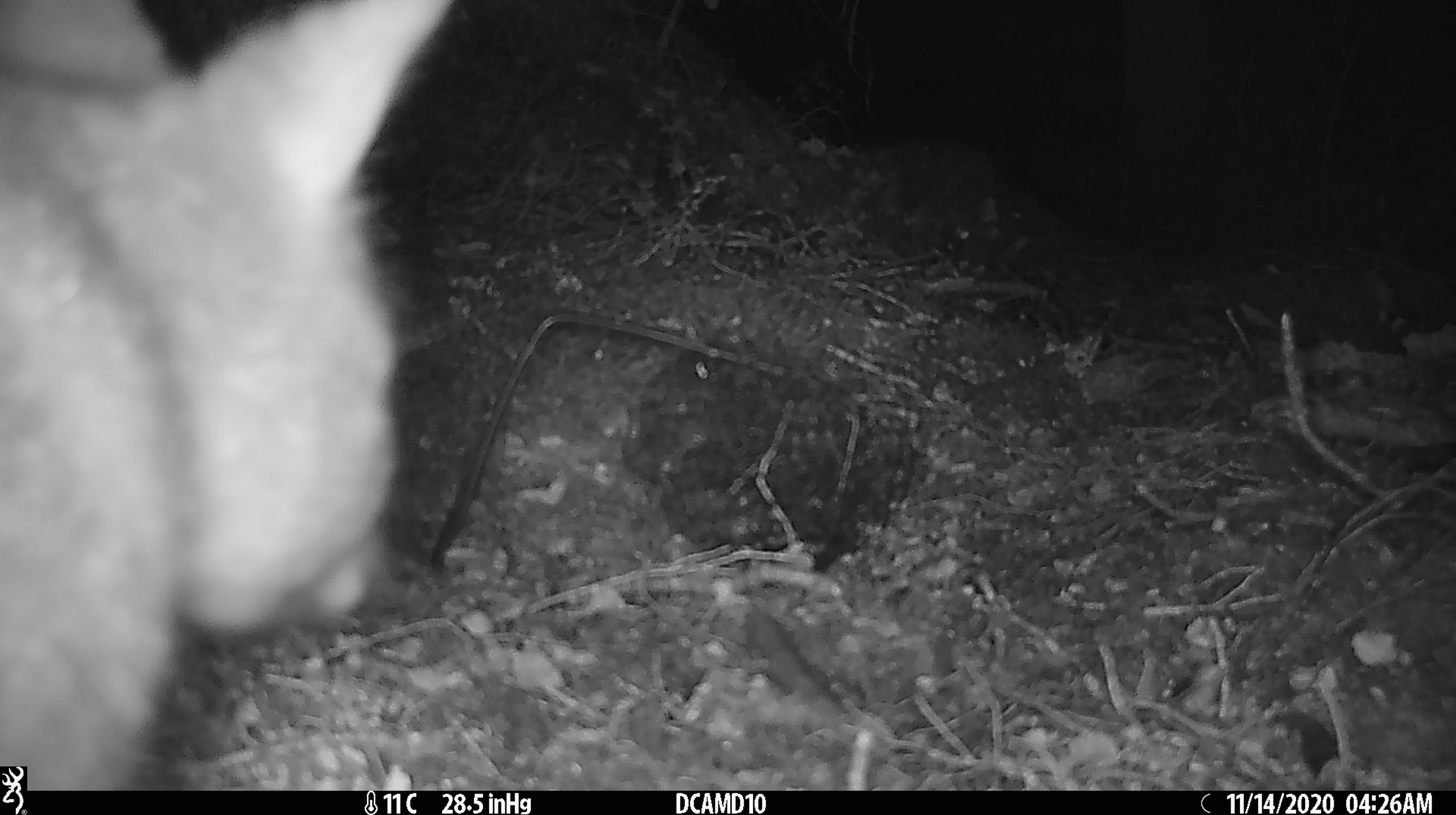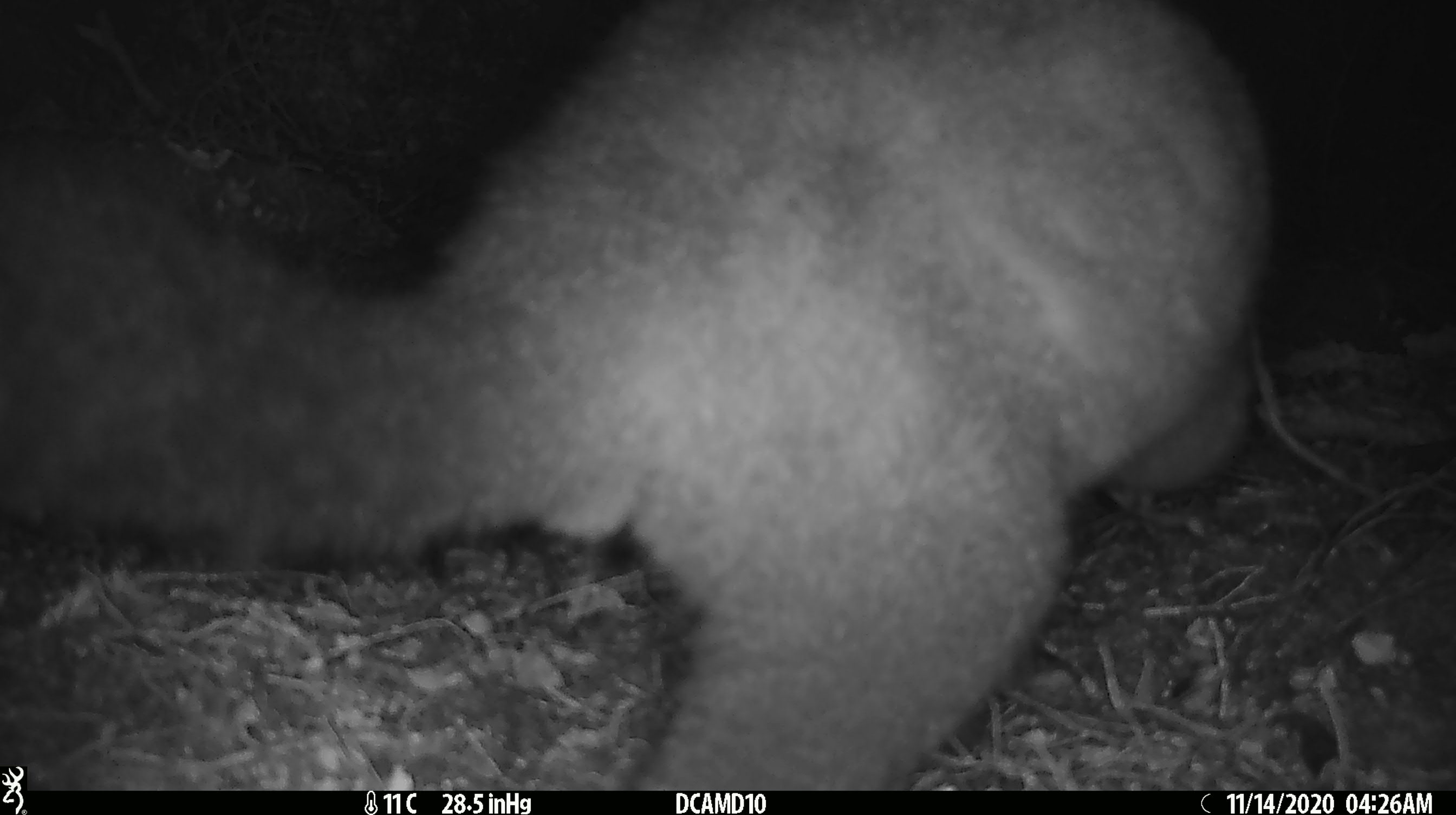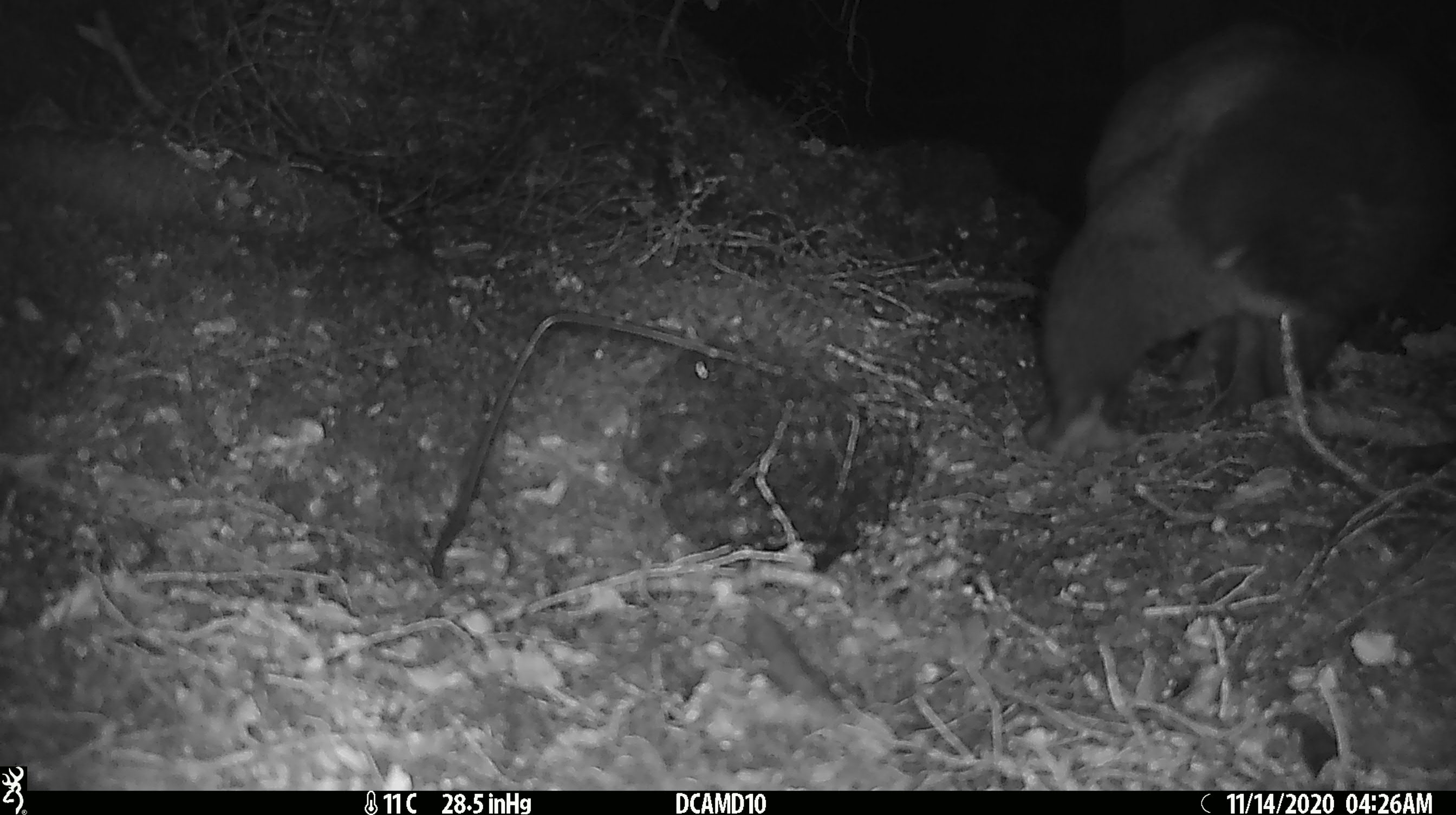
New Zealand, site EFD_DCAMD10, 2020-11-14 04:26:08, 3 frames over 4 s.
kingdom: Animalia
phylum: Chordata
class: Mammalia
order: Diprotodontia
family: Phalangeridae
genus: Trichosurus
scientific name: Trichosurus vulpecula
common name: common brushtail possum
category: possum